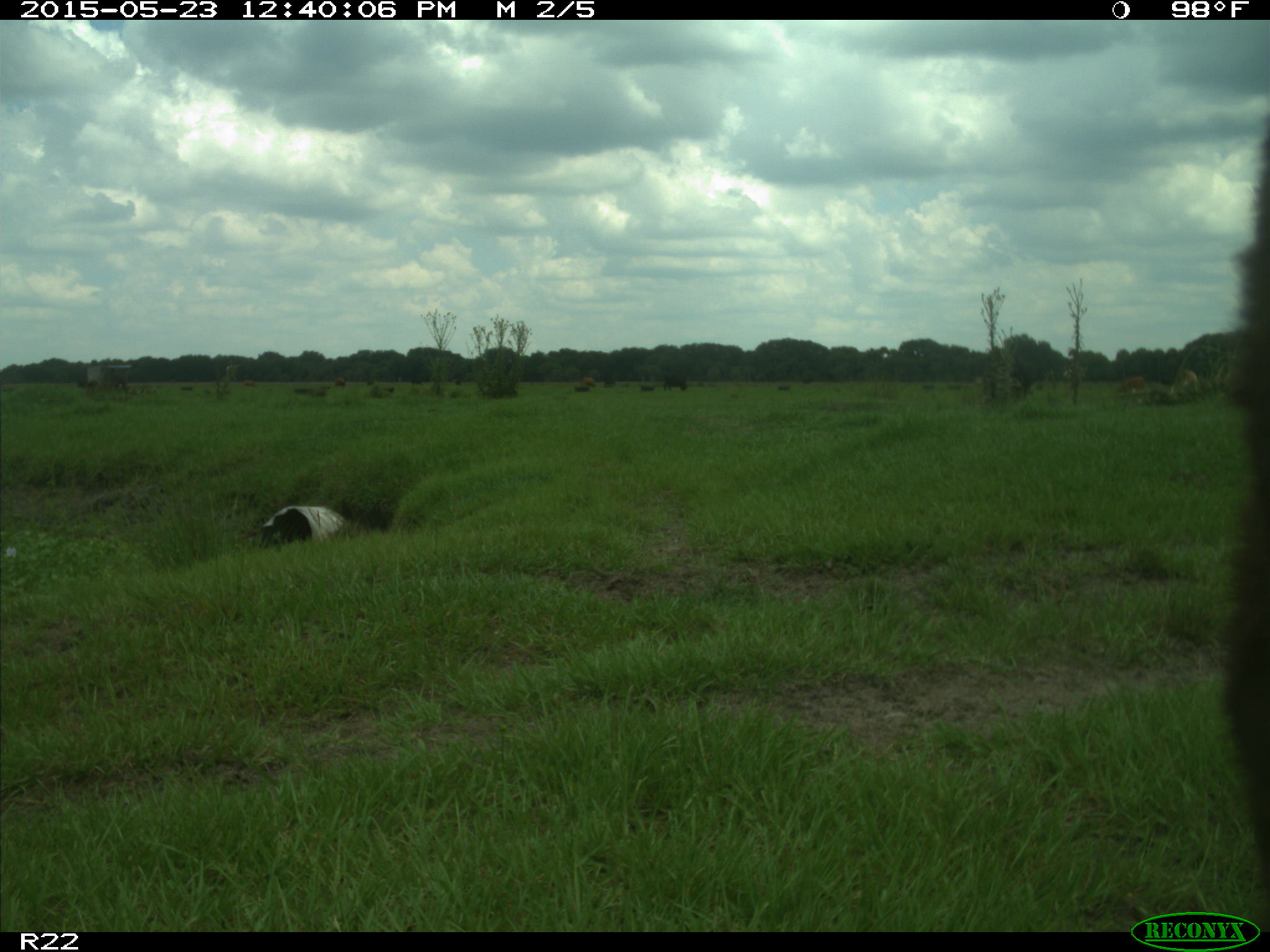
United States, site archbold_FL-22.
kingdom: Animalia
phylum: Chordata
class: Mammalia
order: Artiodactyla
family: Bovidae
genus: Bos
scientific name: Bos taurus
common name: domestic cow